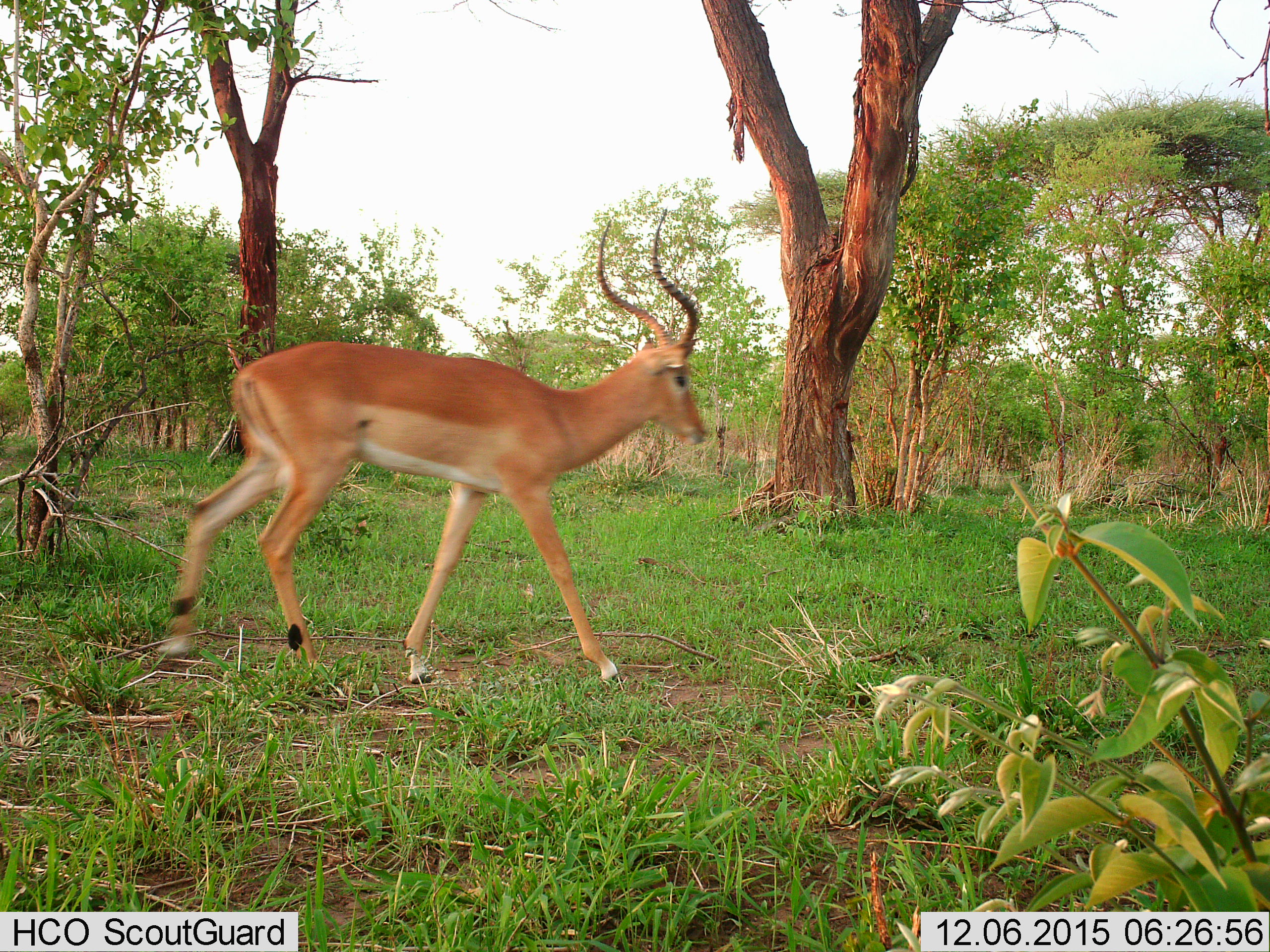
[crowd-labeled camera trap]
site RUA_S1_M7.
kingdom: Animalia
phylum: Chordata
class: Mammalia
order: Artiodactyla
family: Bovidae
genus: Aepyceros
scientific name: Aepyceros melampus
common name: impala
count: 1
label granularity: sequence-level